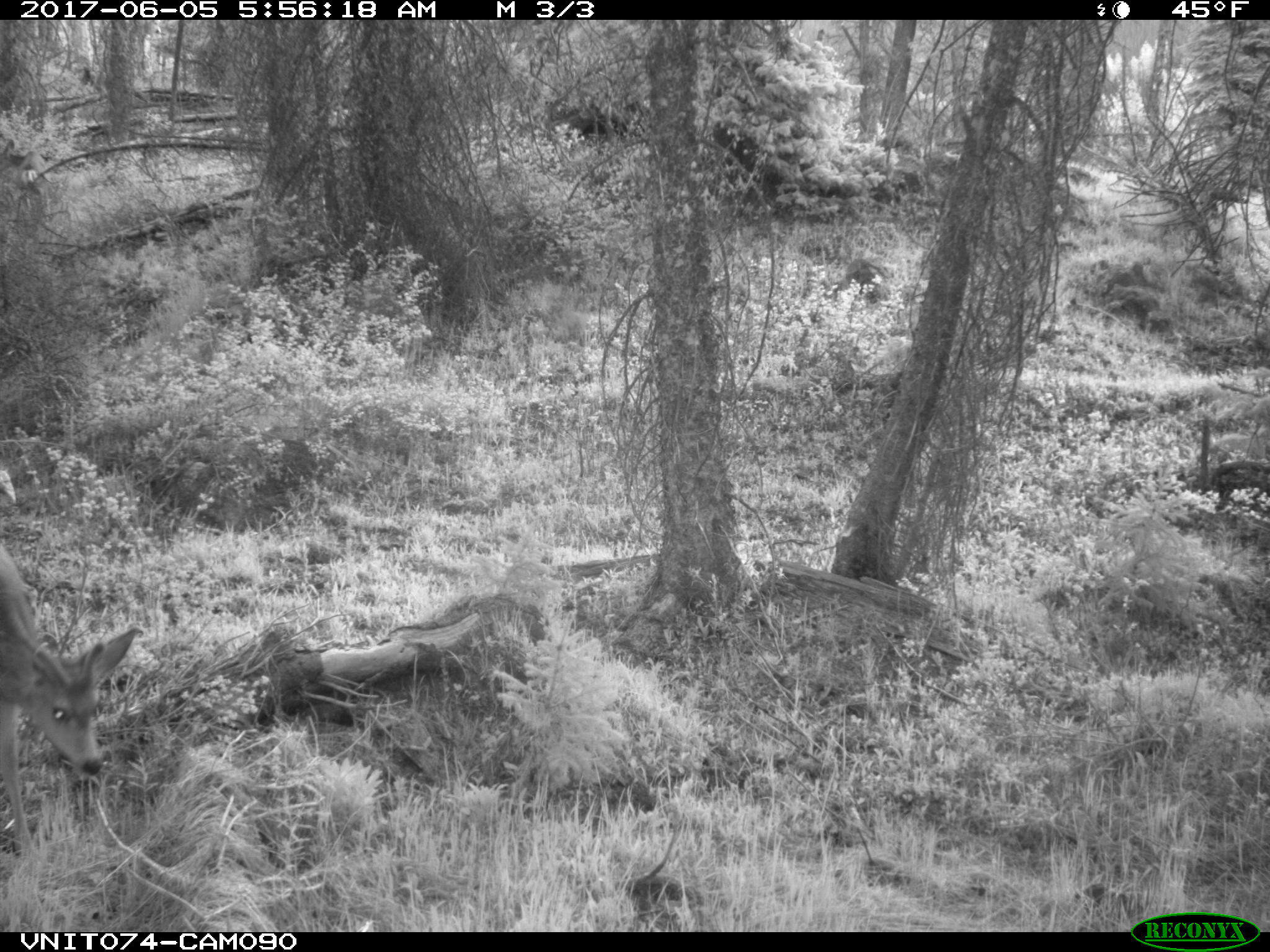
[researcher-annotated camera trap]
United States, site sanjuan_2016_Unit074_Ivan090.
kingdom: Animalia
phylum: Chordata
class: Mammalia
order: Artiodactyla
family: Cervidae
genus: Odocoileus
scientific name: Odocoileus hemionus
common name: mule deer